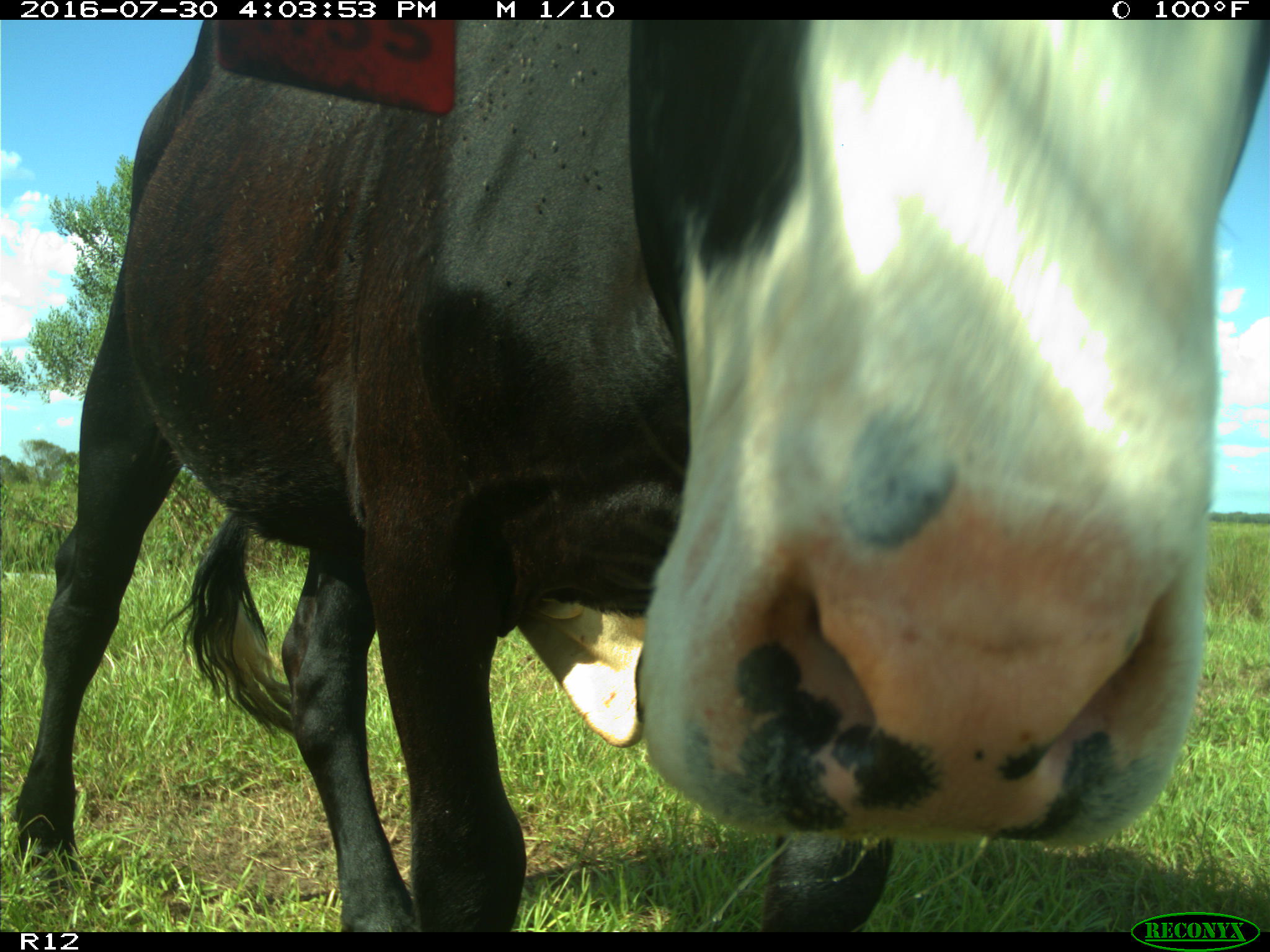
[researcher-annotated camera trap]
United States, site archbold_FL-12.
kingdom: Animalia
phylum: Chordata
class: Mammalia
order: Artiodactyla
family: Bovidae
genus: Bos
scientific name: Bos taurus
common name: domestic cow